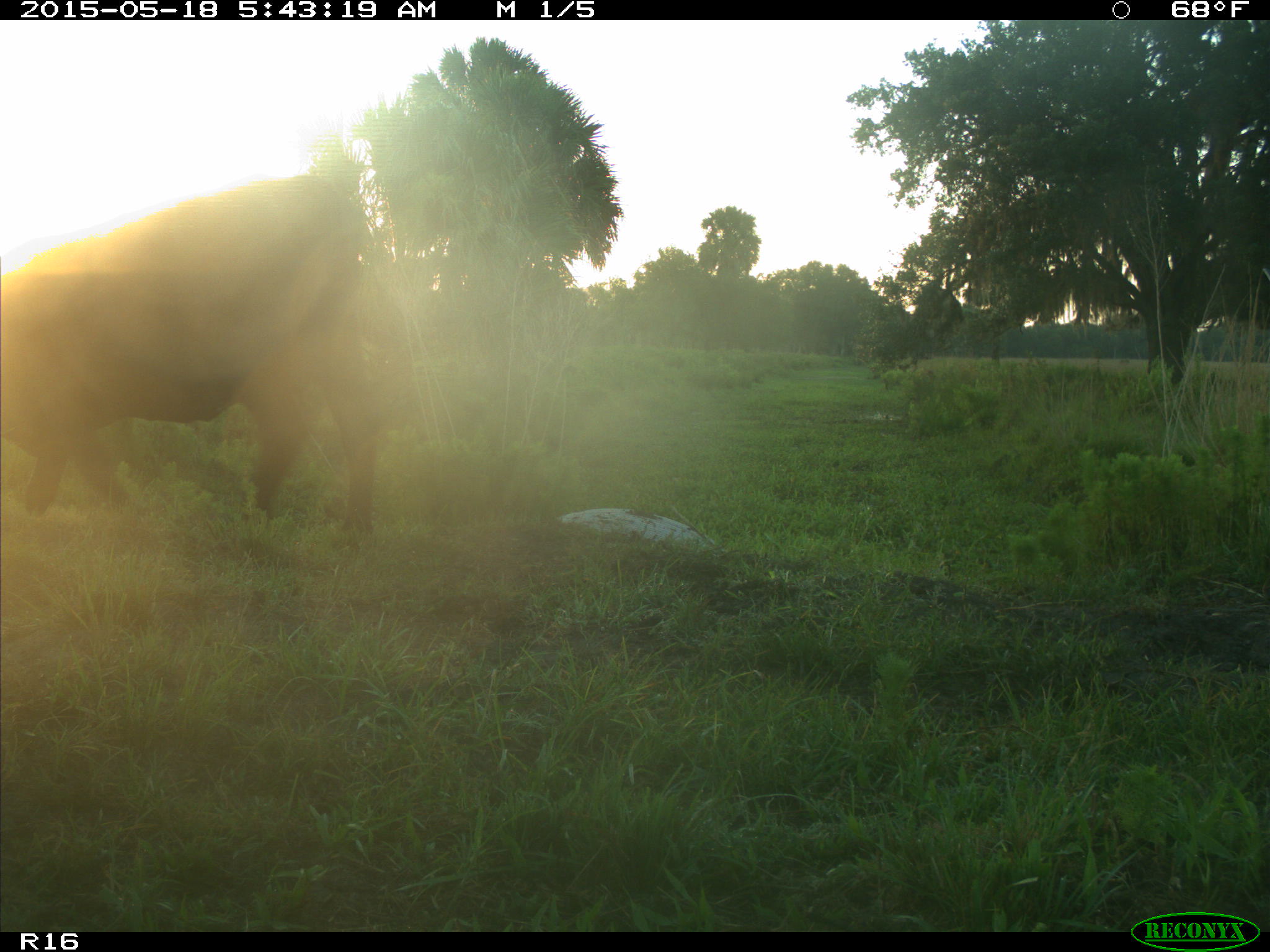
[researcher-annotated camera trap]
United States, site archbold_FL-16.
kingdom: Animalia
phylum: Chordata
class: Mammalia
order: Artiodactyla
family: Bovidae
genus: Bos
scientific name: Bos taurus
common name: domestic cow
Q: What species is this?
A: Bos taurus (domestic cow).